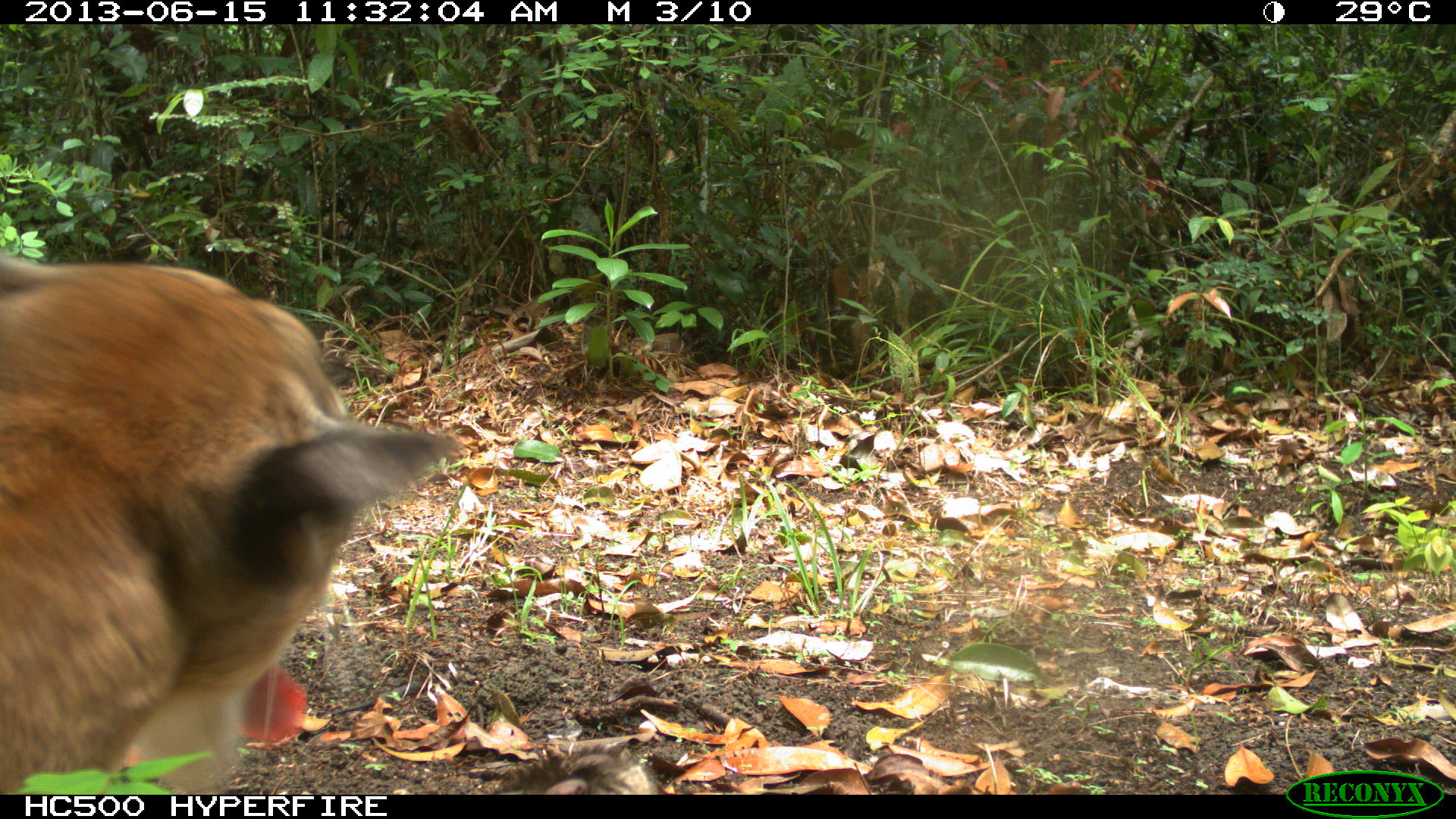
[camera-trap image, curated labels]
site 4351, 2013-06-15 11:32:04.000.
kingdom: Animalia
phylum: Chordata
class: Mammalia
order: Carnivora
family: Felidae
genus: Puma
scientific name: Puma concolor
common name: mountain lion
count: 2